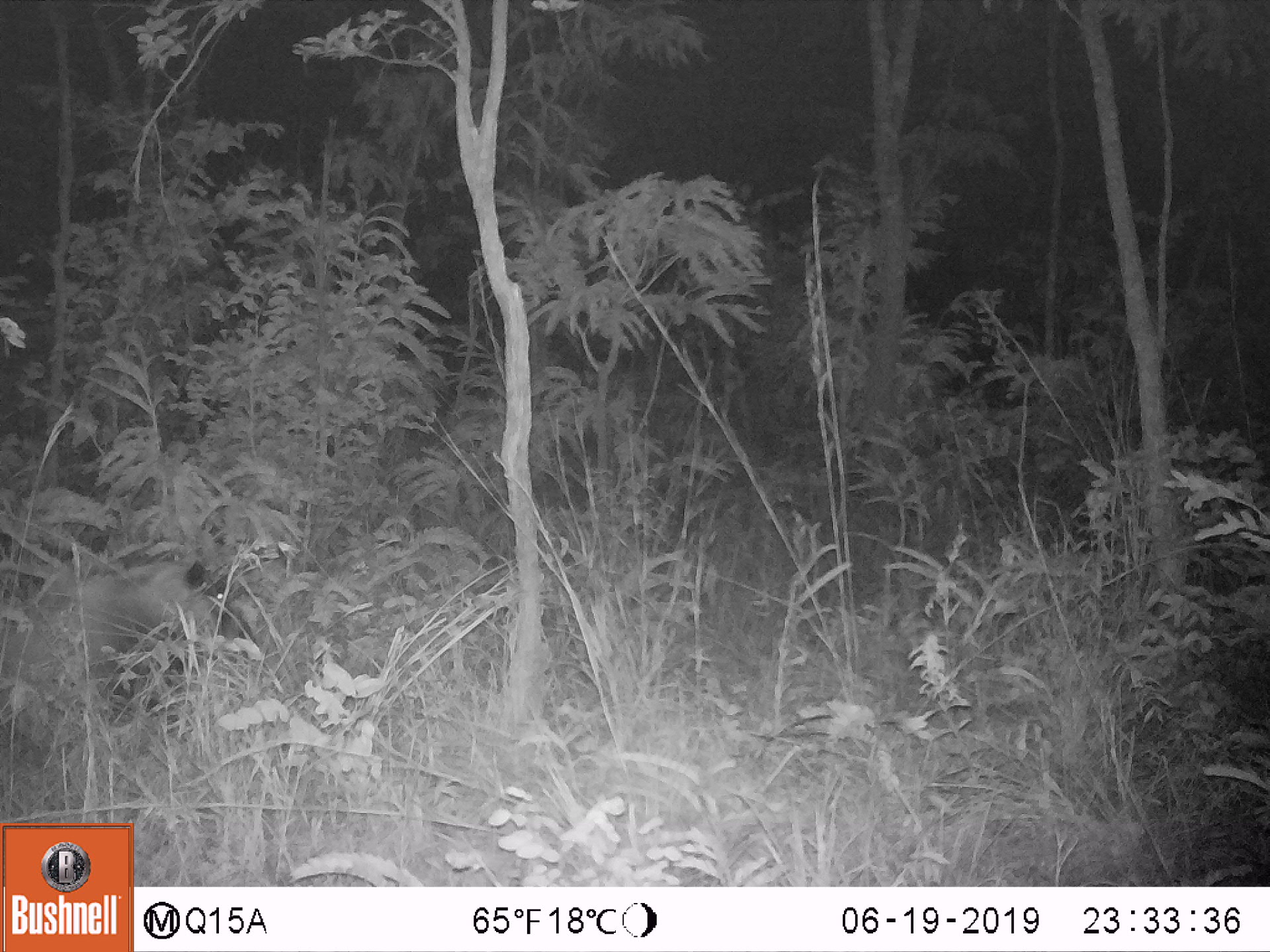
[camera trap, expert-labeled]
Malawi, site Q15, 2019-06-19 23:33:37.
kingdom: Animalia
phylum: Chordata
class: Mammalia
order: Artiodactyla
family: Suidae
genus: Potamochoerus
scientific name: Potamochoerus larvatus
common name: bushpig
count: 1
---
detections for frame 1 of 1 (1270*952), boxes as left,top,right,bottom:
bushpig: 0,548,251,747